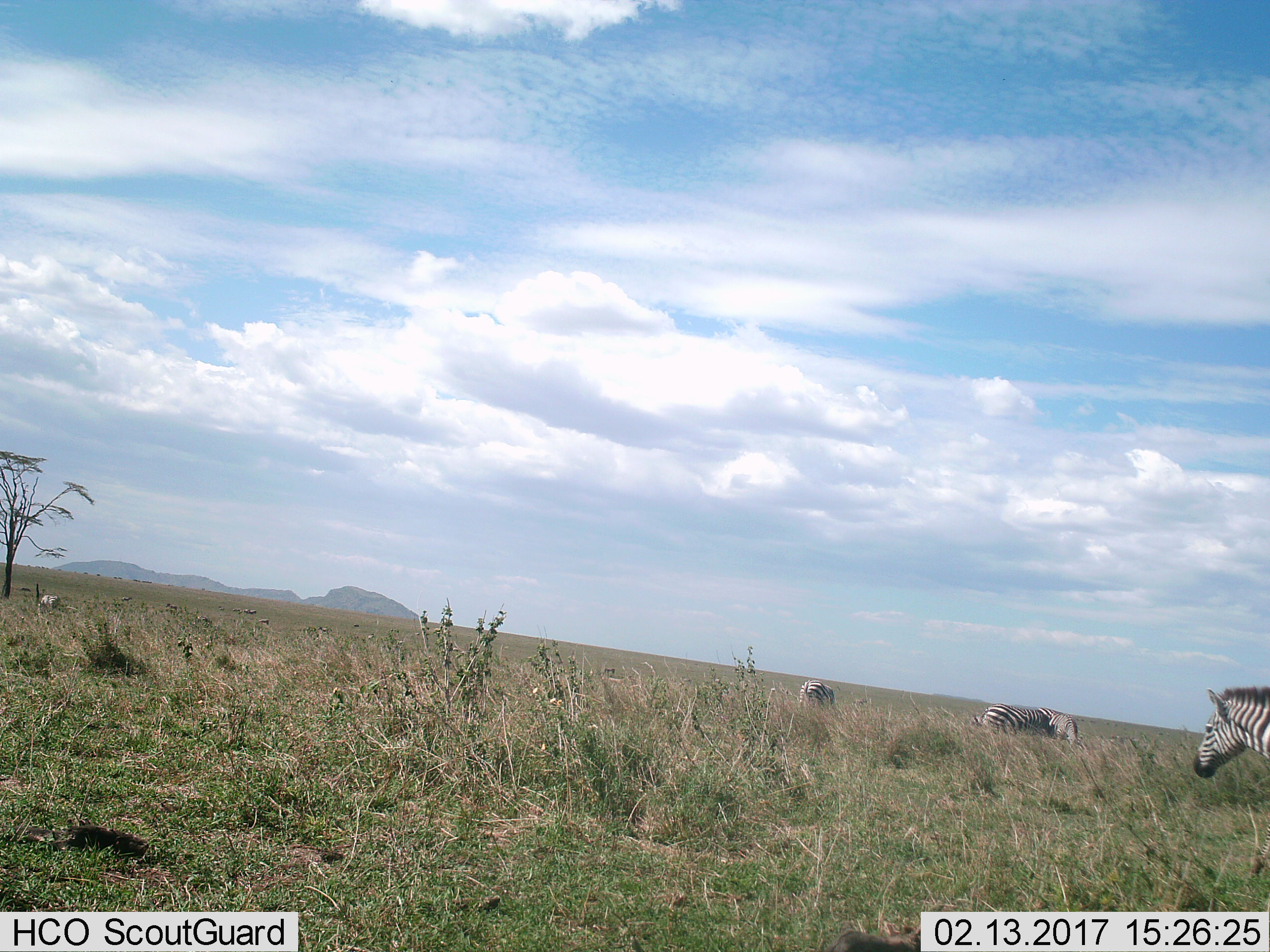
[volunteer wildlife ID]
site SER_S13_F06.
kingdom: Animalia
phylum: Chordata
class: Mammalia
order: Perissodactyla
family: Equidae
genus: Equus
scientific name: Equus quagga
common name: plains zebra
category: zebraplains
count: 5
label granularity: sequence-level